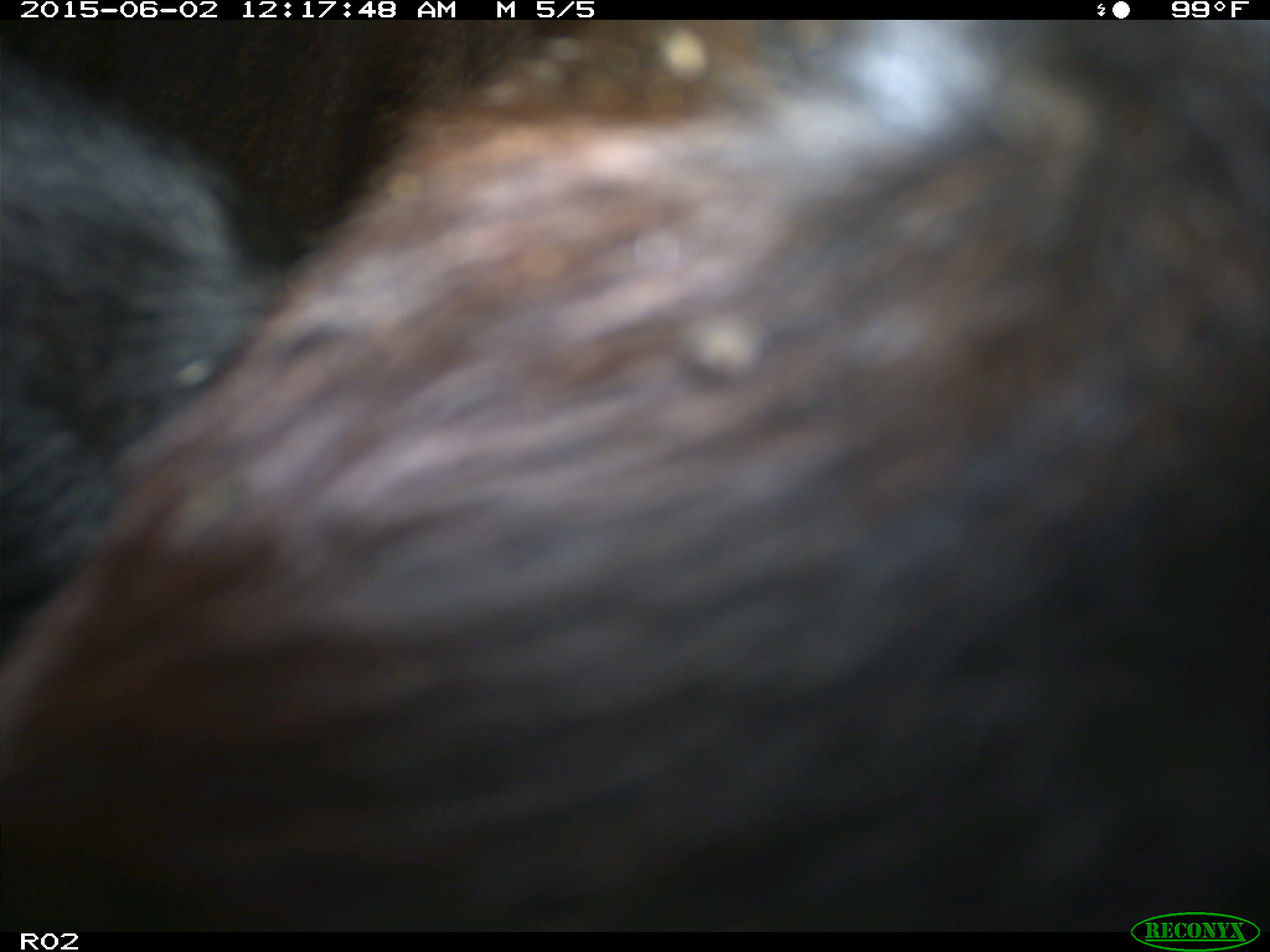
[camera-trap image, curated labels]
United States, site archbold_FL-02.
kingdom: Animalia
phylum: Chordata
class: Mammalia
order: Artiodactyla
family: Bovidae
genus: Bos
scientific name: Bos taurus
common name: domestic cow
Bos taurus (domestic cow).